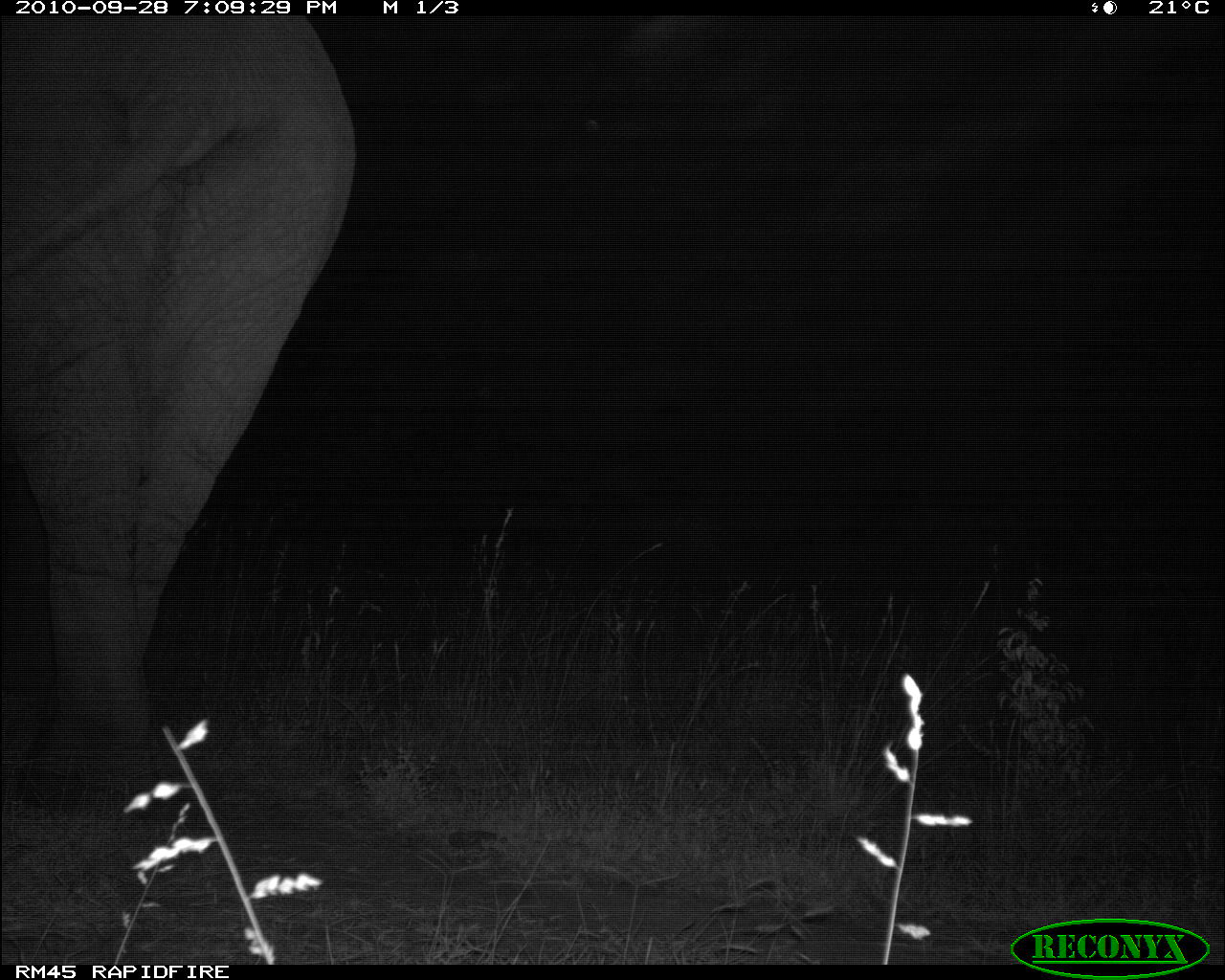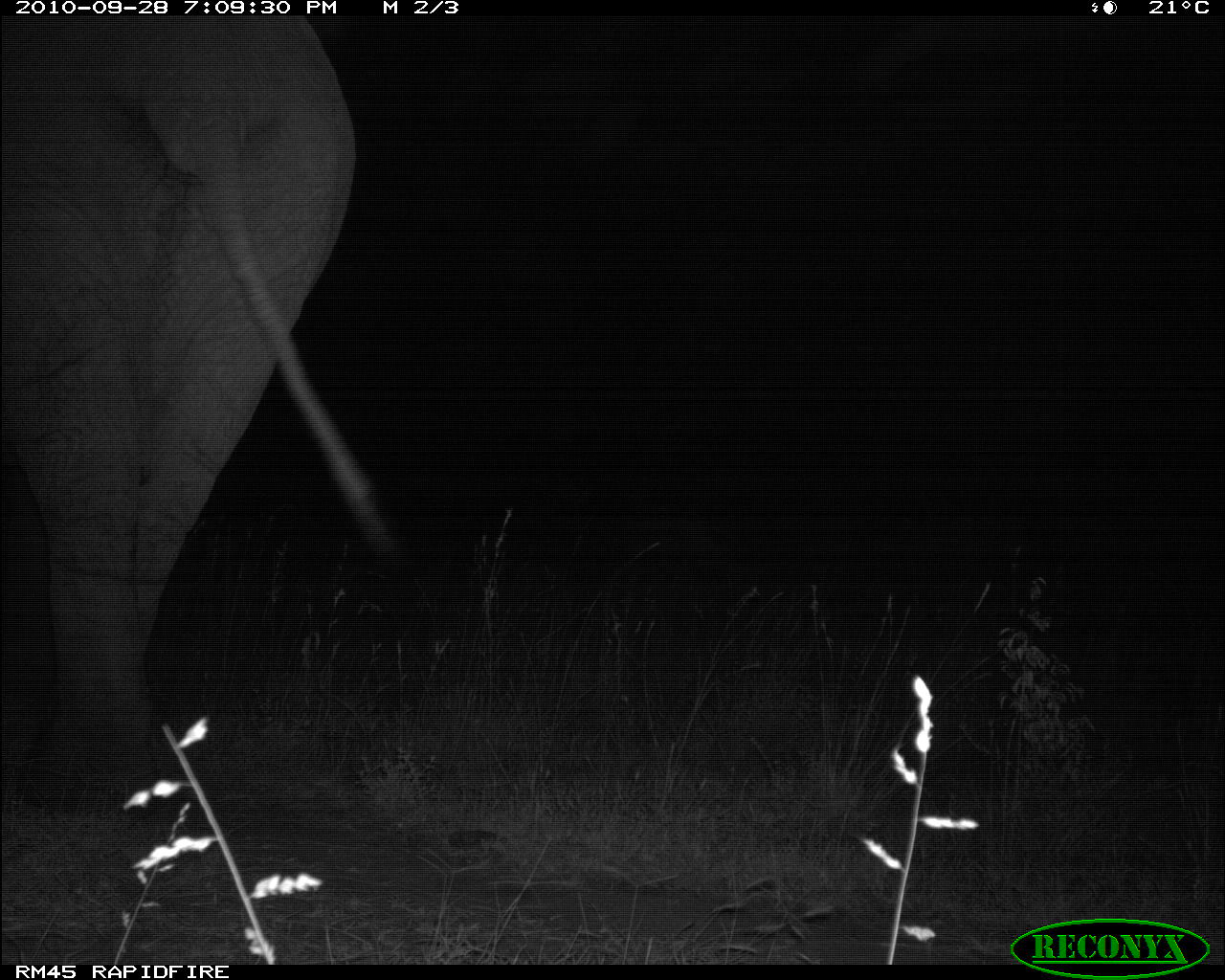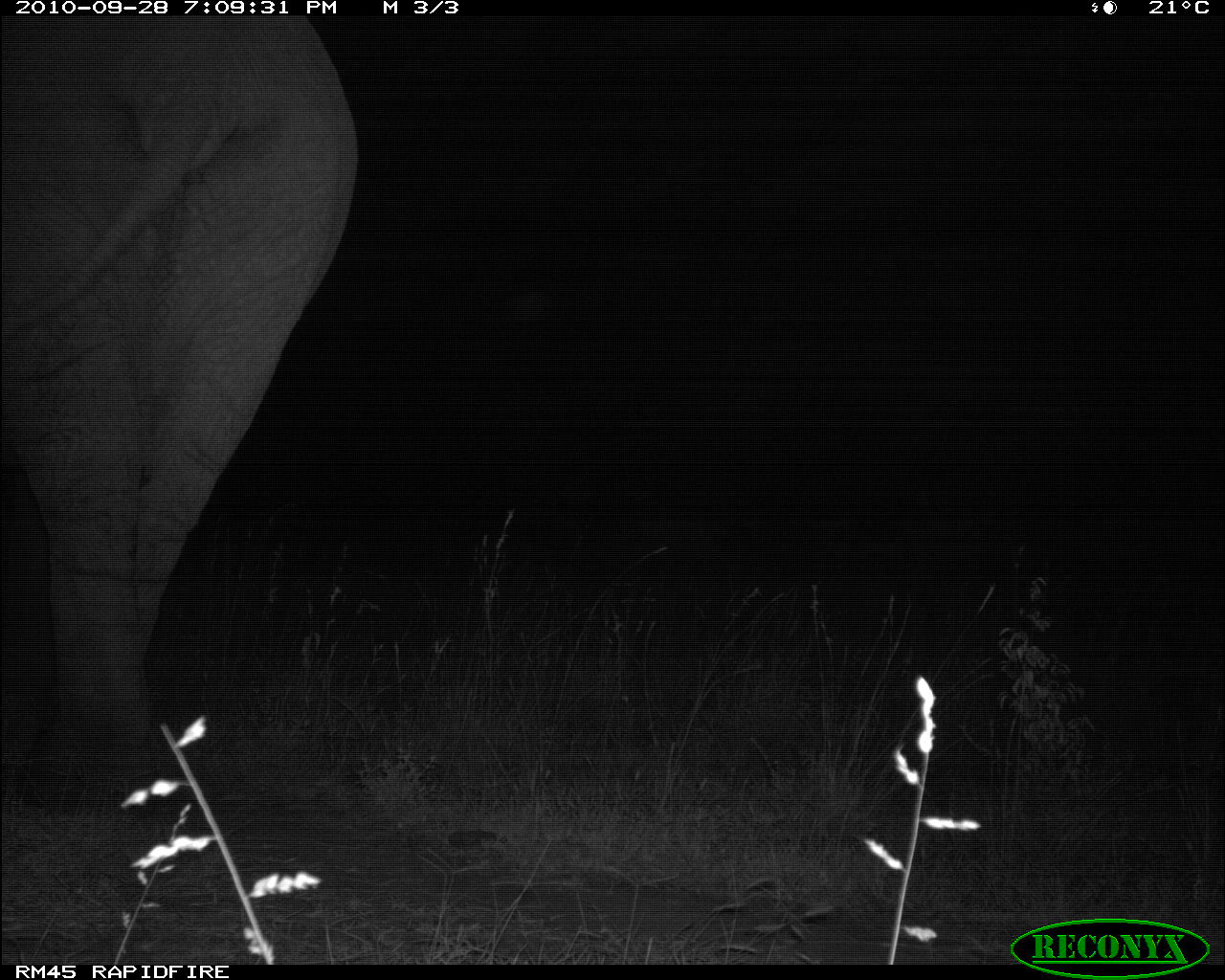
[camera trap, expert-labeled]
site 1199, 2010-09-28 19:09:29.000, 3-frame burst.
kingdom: Animalia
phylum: Chordata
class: Mammalia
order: Proboscidea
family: Elephantidae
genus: Loxodonta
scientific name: Loxodonta africana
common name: african bush elephant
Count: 1.